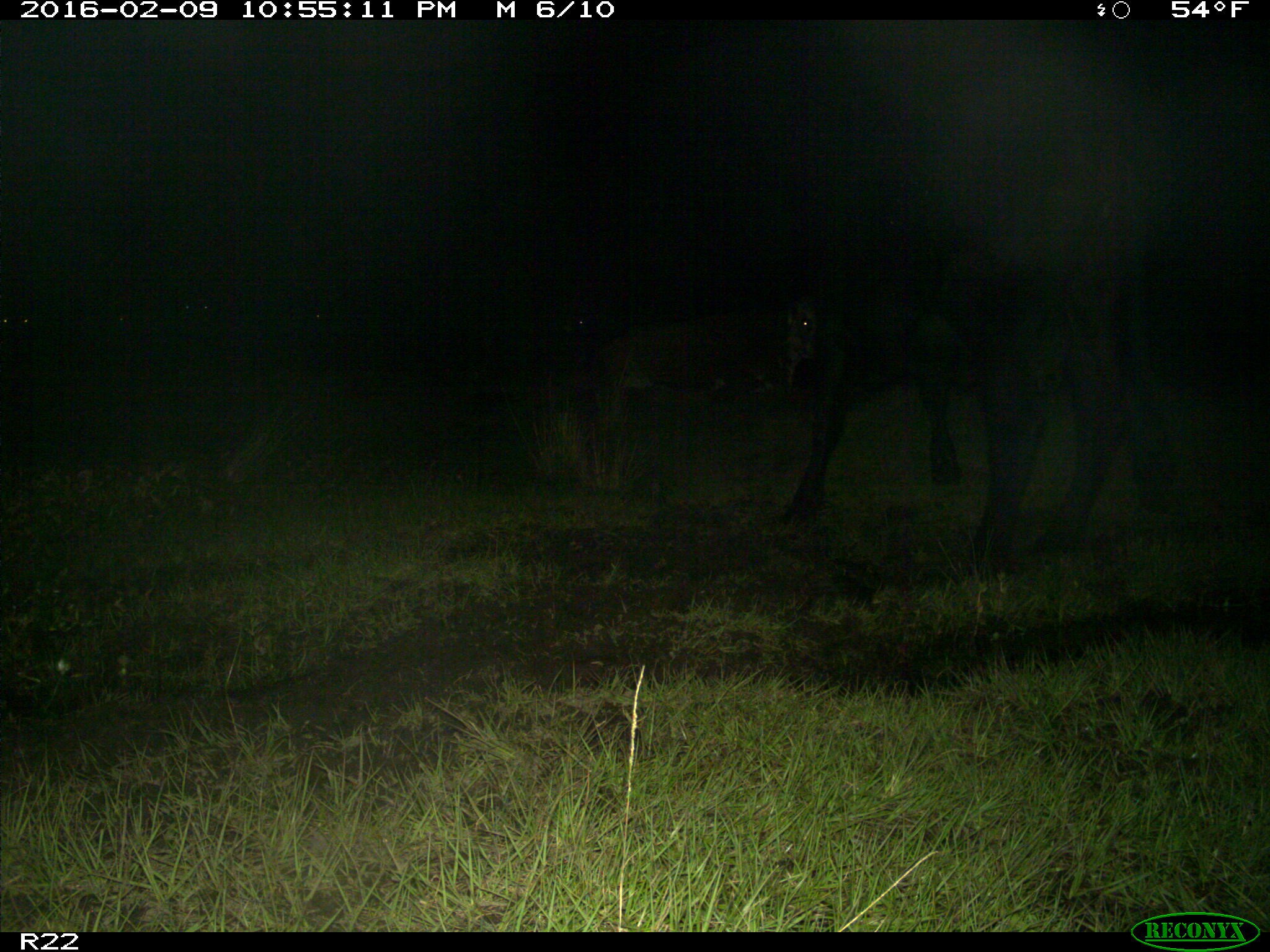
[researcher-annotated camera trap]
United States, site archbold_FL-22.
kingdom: Animalia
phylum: Chordata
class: Mammalia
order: Artiodactyla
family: Bovidae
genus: Bos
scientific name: Bos taurus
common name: domestic cow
Bos taurus (domestic cow).